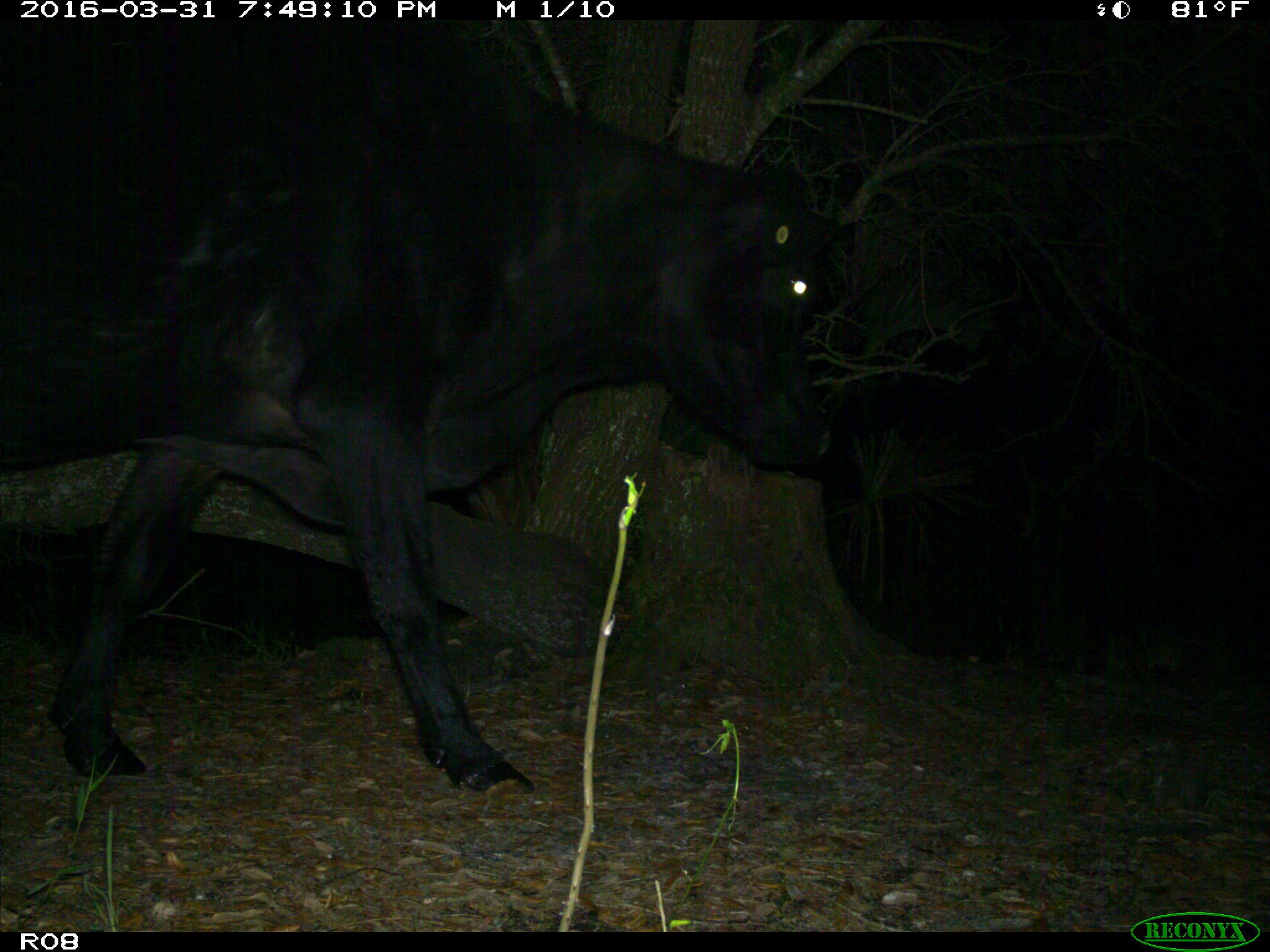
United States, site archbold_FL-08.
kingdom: Animalia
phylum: Chordata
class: Mammalia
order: Artiodactyla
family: Bovidae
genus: Bos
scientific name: Bos taurus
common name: domestic cow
Bos taurus (domestic cow).